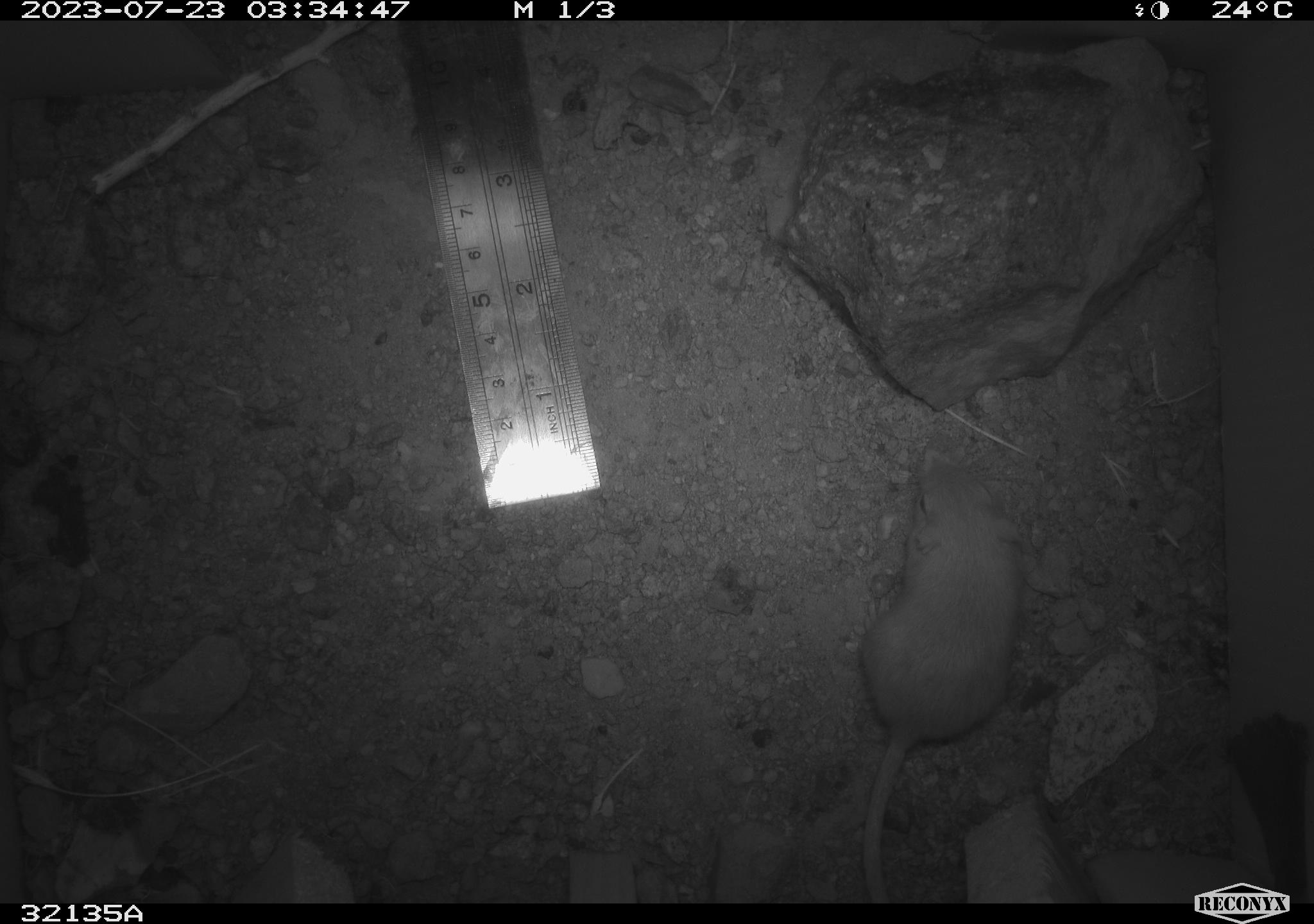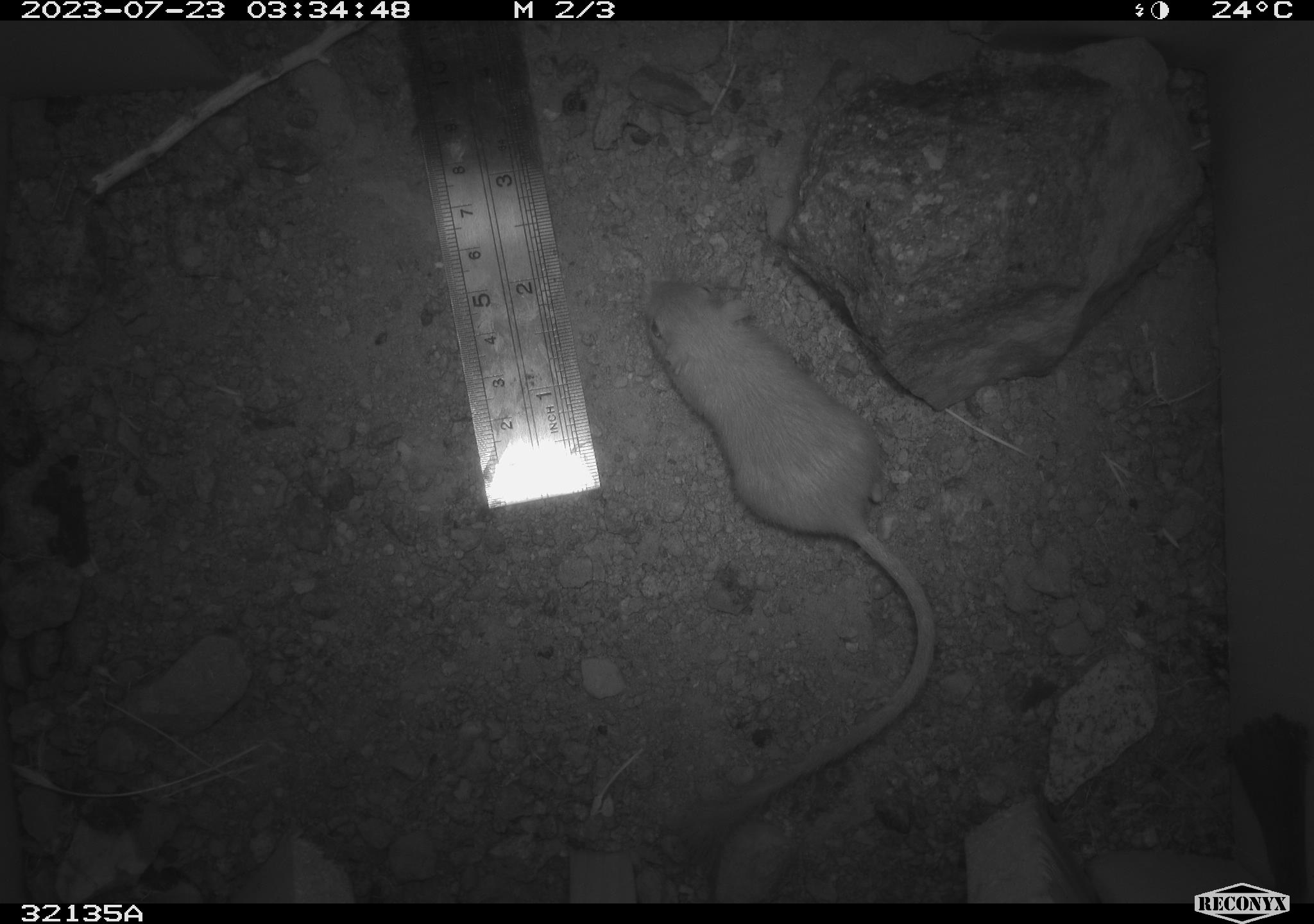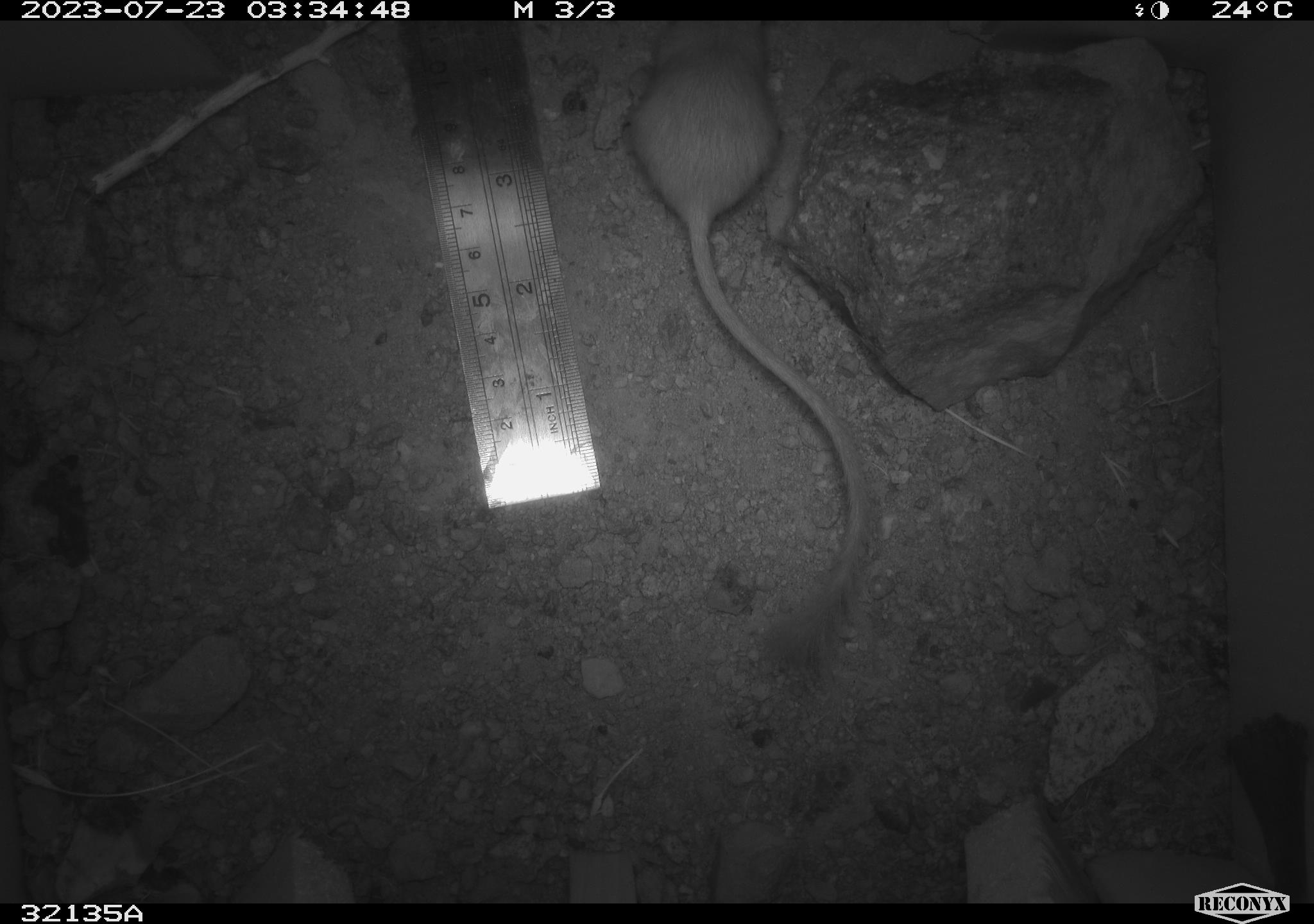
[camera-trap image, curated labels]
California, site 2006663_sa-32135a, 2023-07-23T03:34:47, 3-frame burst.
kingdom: Animalia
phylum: Chordata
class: Mammalia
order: Rodentia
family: Heteromyidae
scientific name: Heteromyidae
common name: kangaroo rats and pocket mice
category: heteromyidae family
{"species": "heteromyidae family (kangaroo rats and pocket mice) (Heteromyidae)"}